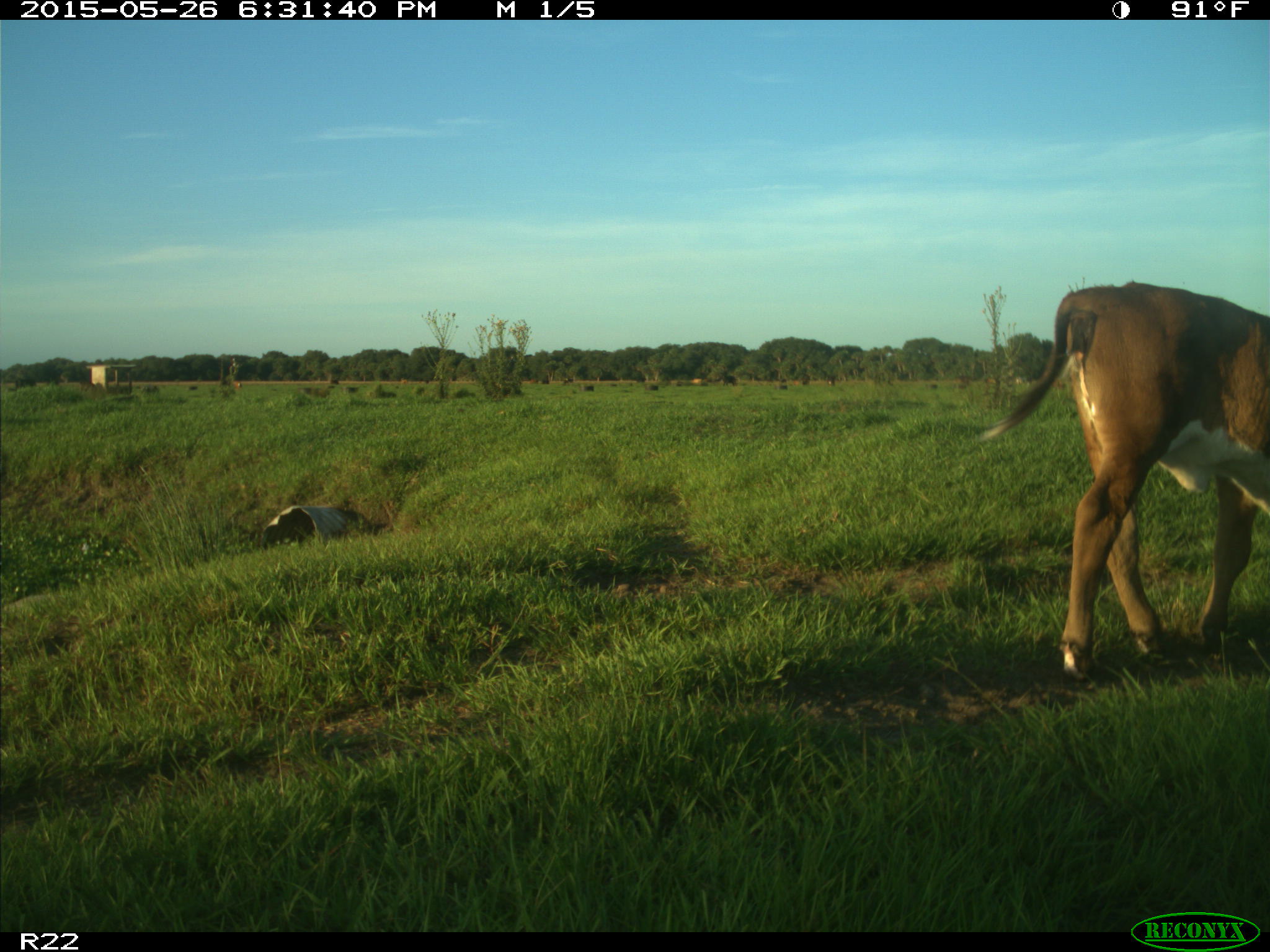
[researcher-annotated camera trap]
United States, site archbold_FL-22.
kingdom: Animalia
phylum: Chordata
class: Mammalia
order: Artiodactyla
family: Bovidae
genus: Bos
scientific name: Bos taurus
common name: domestic cow